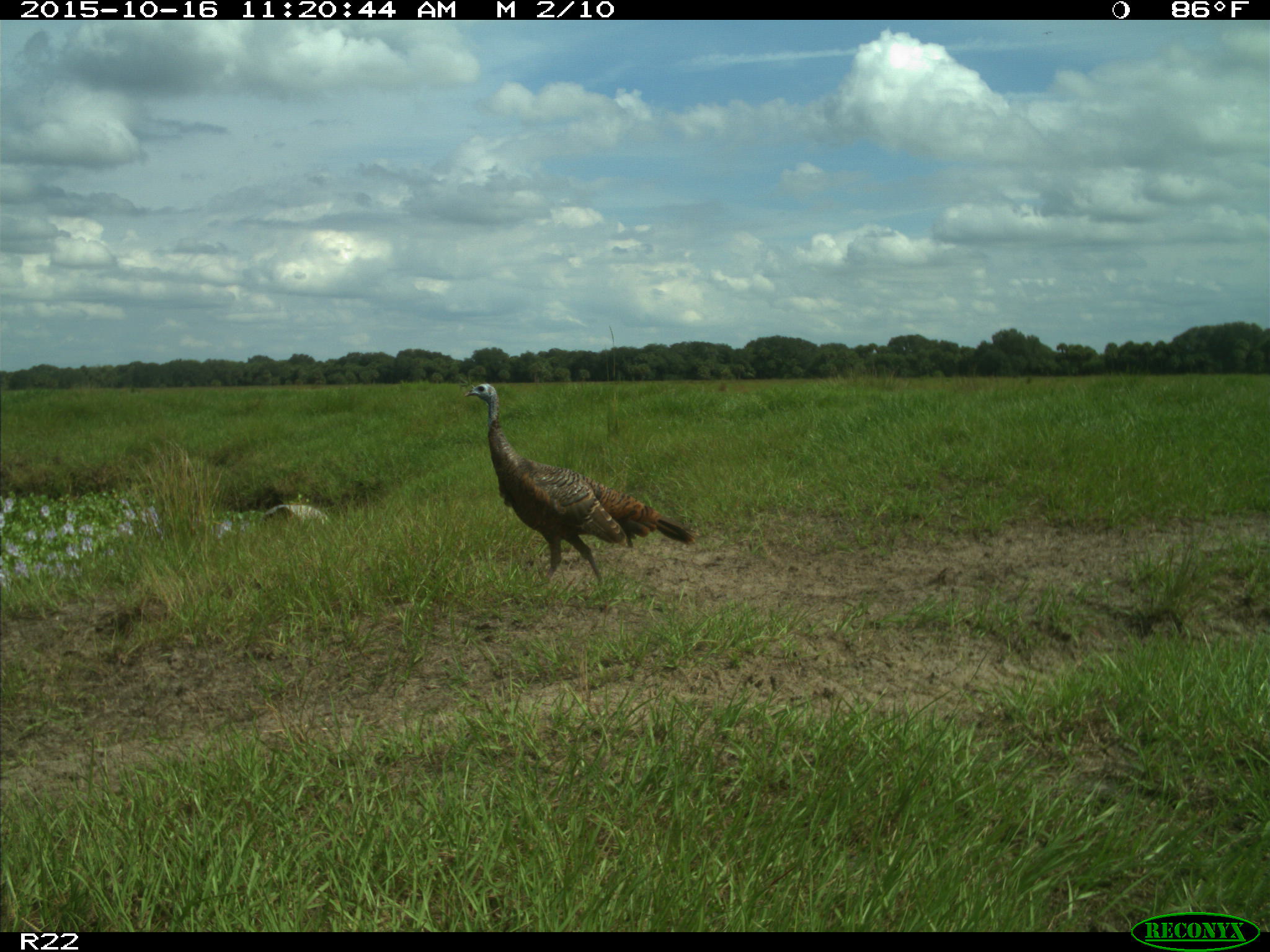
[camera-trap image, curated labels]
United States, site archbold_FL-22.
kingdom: Animalia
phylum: Chordata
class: Aves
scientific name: Aves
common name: birds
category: unidentified bird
Unidentified bird (birds) (Aves).